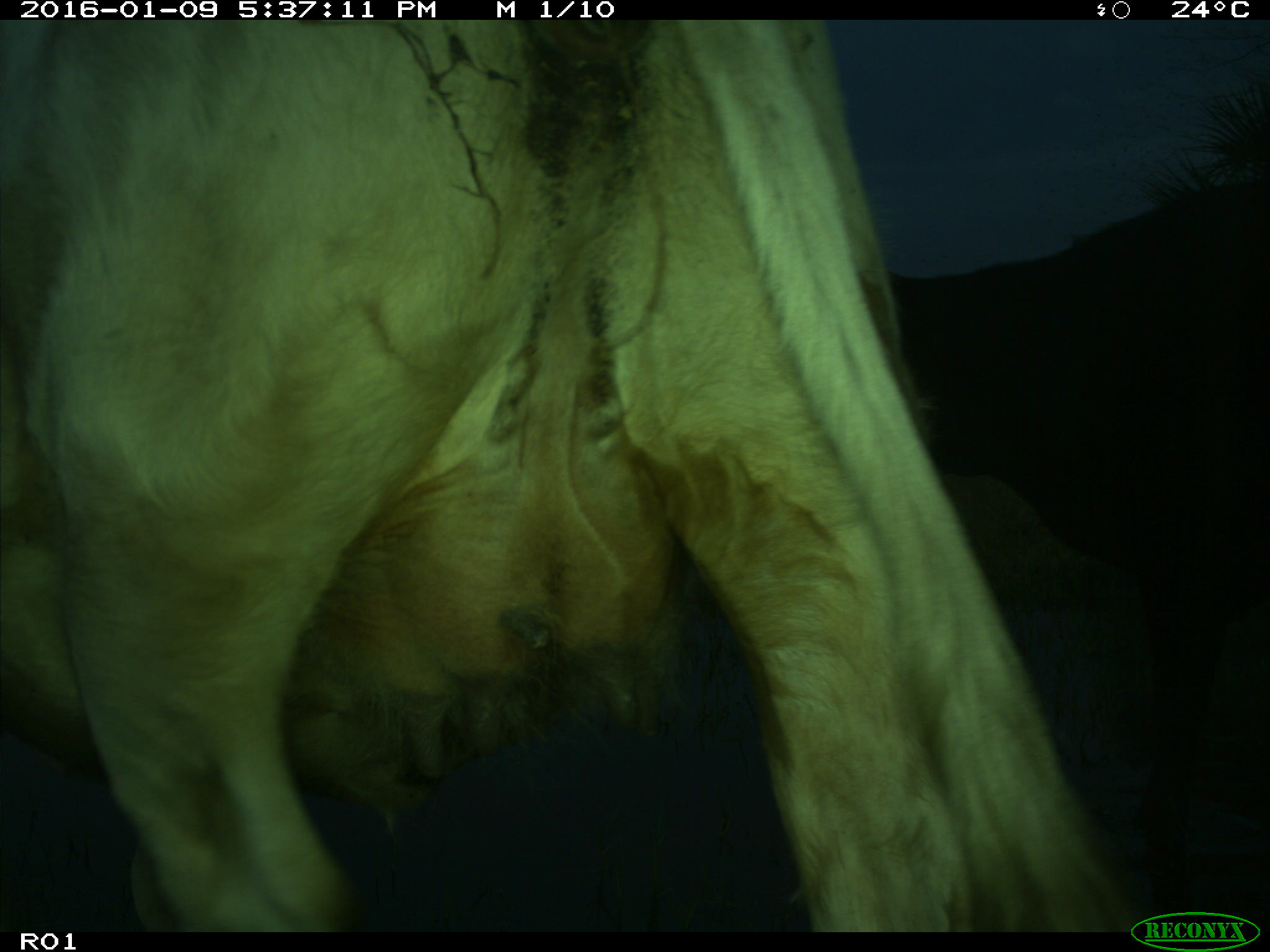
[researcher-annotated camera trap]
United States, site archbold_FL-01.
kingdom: Animalia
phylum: Chordata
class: Mammalia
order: Artiodactyla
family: Bovidae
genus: Bos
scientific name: Bos taurus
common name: domestic cow